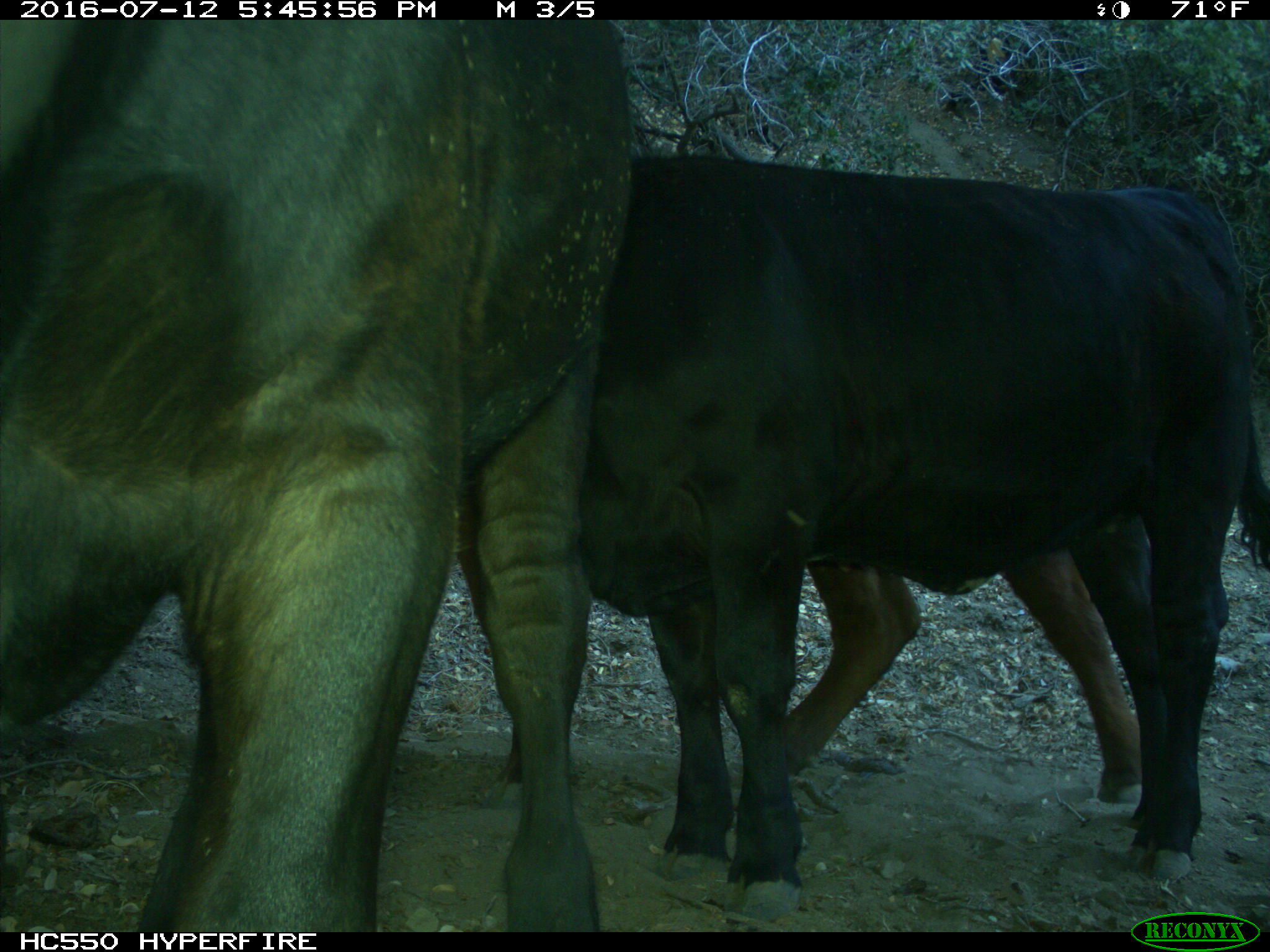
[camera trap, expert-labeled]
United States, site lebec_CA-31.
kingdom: Animalia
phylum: Chordata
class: Mammalia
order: Artiodactyla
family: Bovidae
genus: Bos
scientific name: Bos taurus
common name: domestic cow